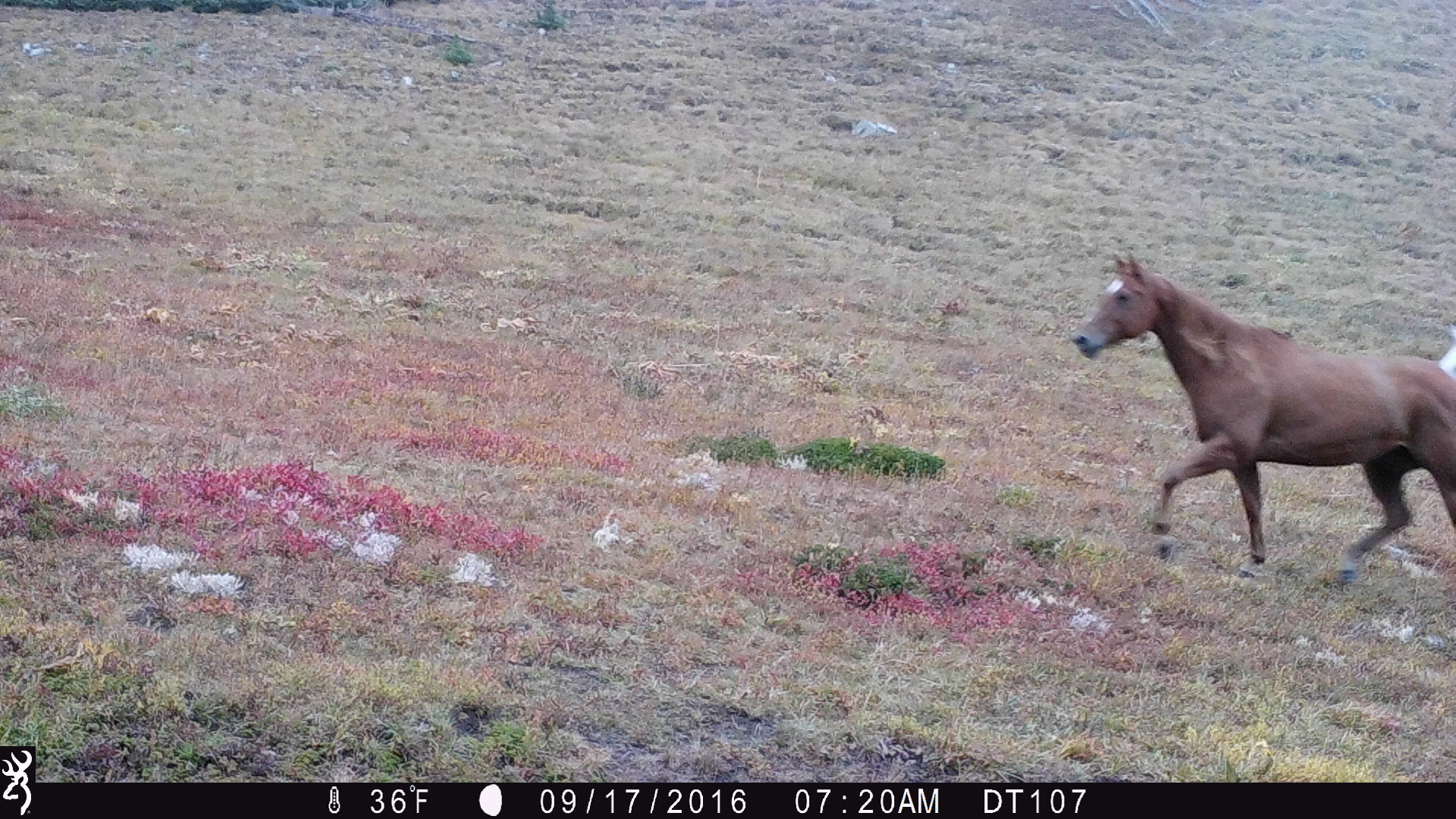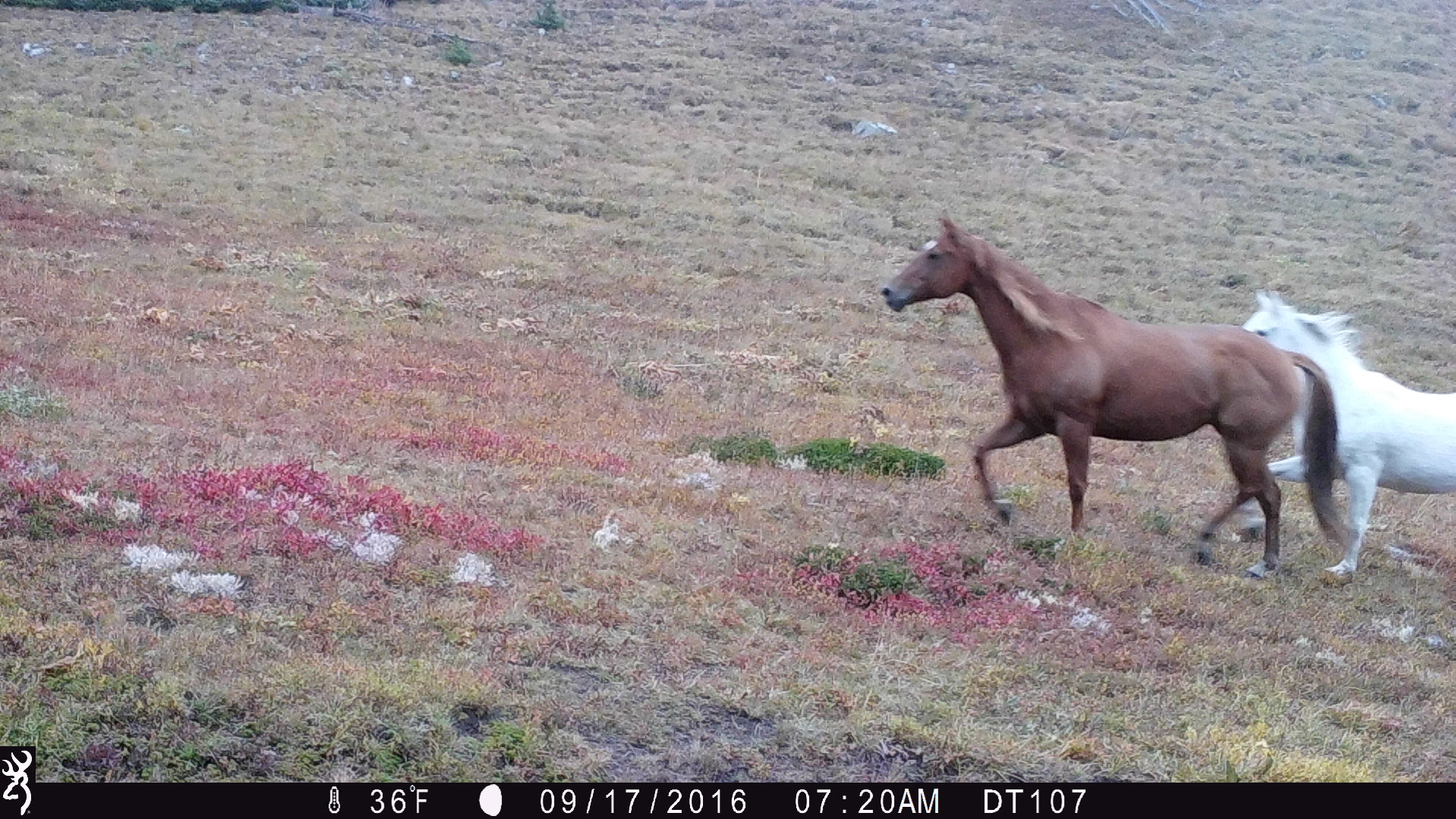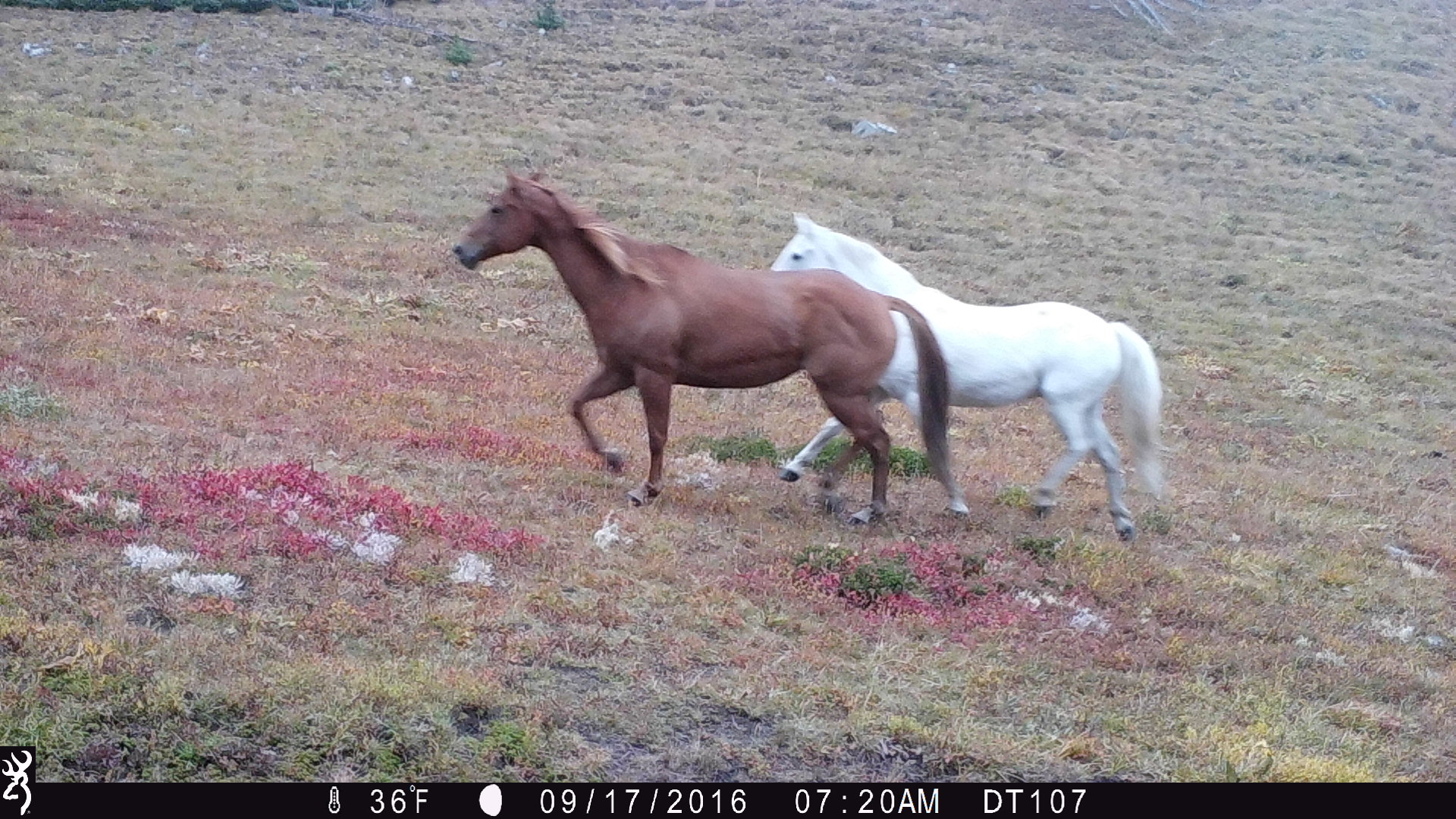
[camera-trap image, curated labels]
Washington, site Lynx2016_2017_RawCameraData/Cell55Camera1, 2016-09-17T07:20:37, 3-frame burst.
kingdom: Animalia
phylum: Chordata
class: Mammalia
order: Perissodactyla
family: Equidae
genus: Equus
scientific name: Equus caballus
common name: domestic horse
Domestic horse (Equus caballus). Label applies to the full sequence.